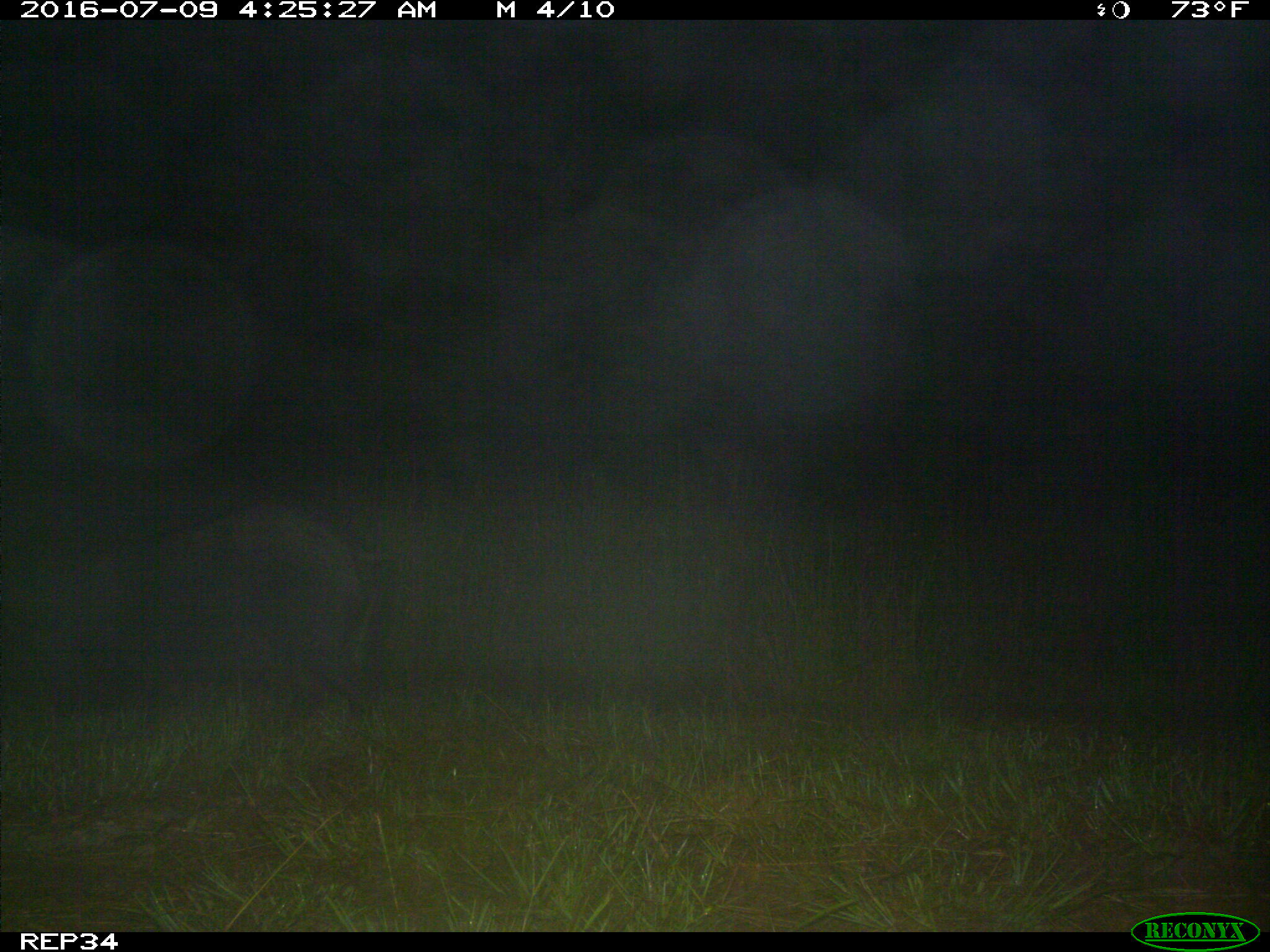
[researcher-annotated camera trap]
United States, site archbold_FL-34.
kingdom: Animalia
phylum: Chordata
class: Mammalia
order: Artiodactyla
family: Suidae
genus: Sus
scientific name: Sus scrofa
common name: wild boar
Sus scrofa (wild boar).